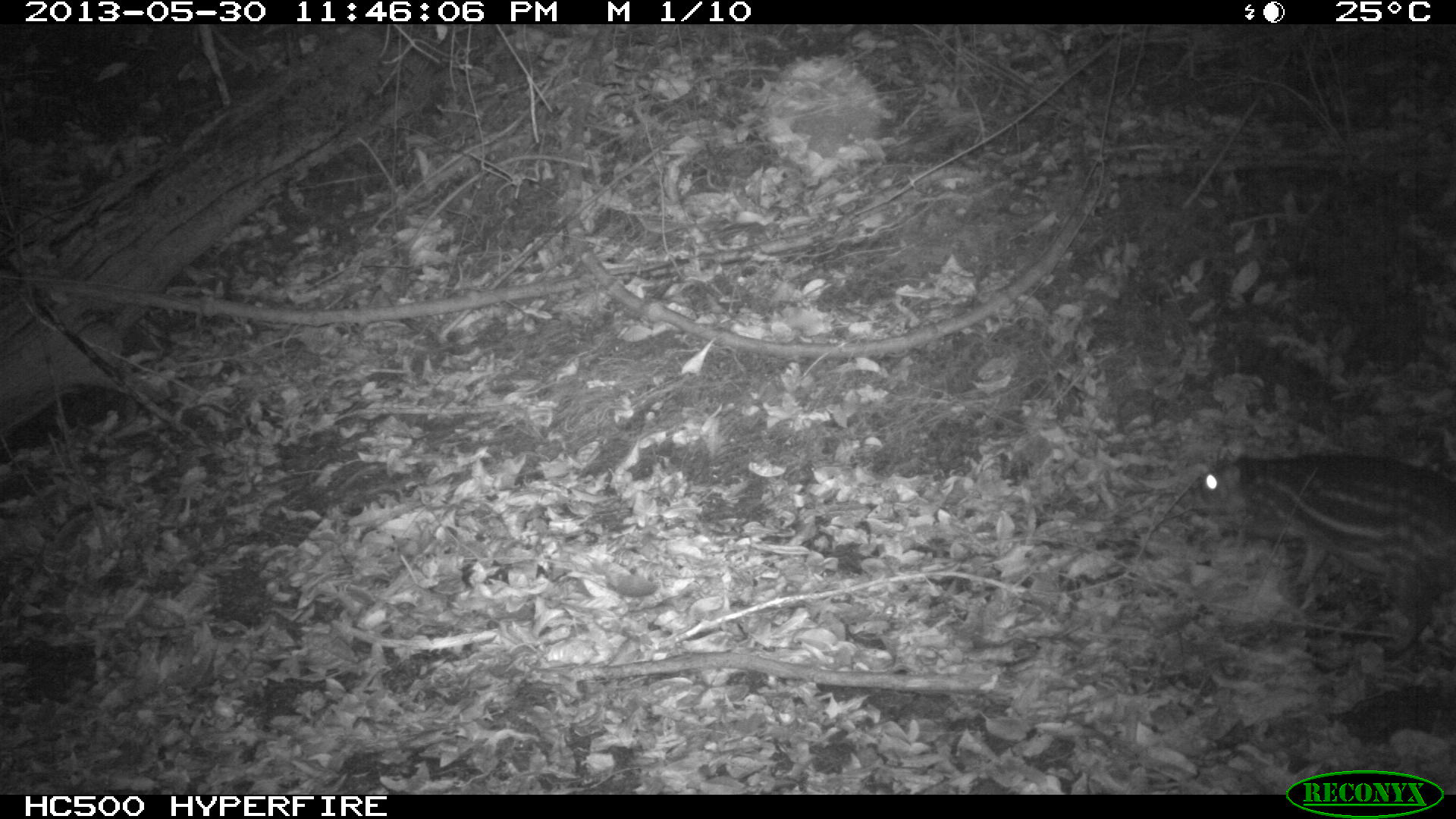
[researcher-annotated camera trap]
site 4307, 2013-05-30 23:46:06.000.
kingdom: Animalia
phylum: Chordata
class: Mammalia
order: Rodentia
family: Cuniculidae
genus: Cuniculus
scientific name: Cuniculus paca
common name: lowland paca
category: agouti paca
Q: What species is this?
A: Agouti paca (lowland paca) (Cuniculus paca).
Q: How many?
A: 1.